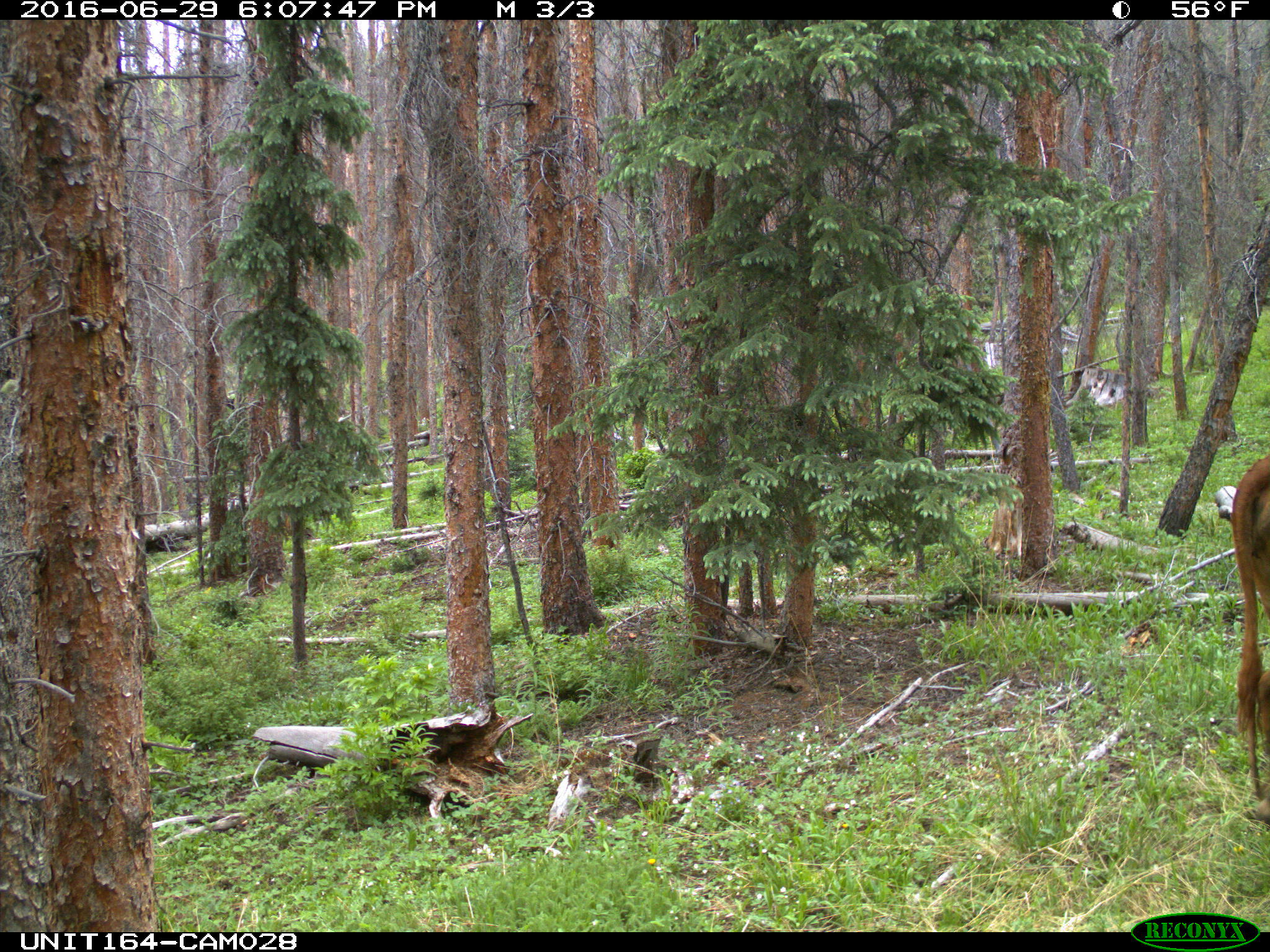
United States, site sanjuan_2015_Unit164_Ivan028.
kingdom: Animalia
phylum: Chordata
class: Mammalia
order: Artiodactyla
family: Bovidae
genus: Bos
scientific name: Bos taurus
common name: domestic cow